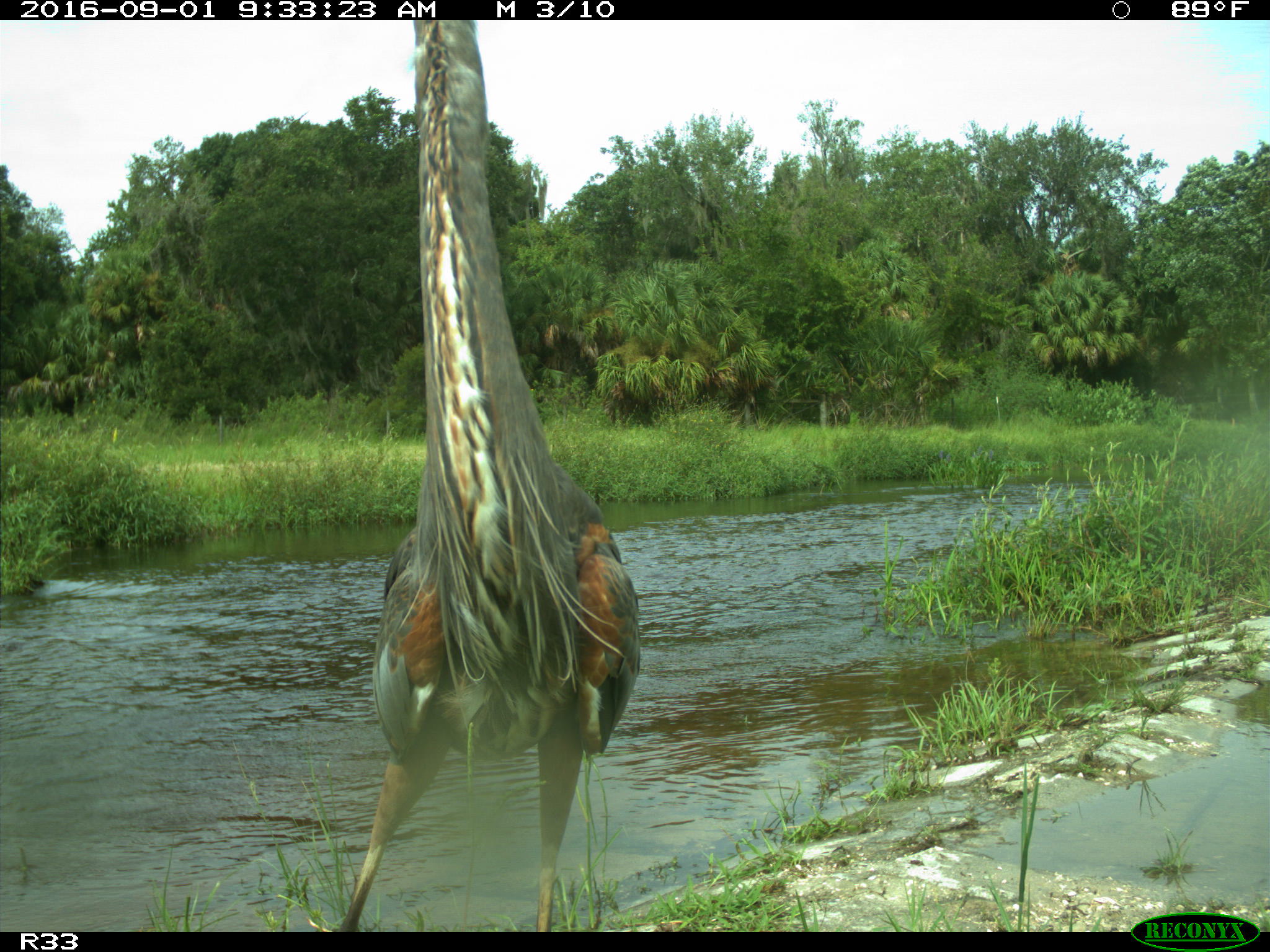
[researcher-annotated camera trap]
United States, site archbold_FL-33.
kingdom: Animalia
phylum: Chordata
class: Aves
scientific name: Aves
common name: birds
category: unidentified bird